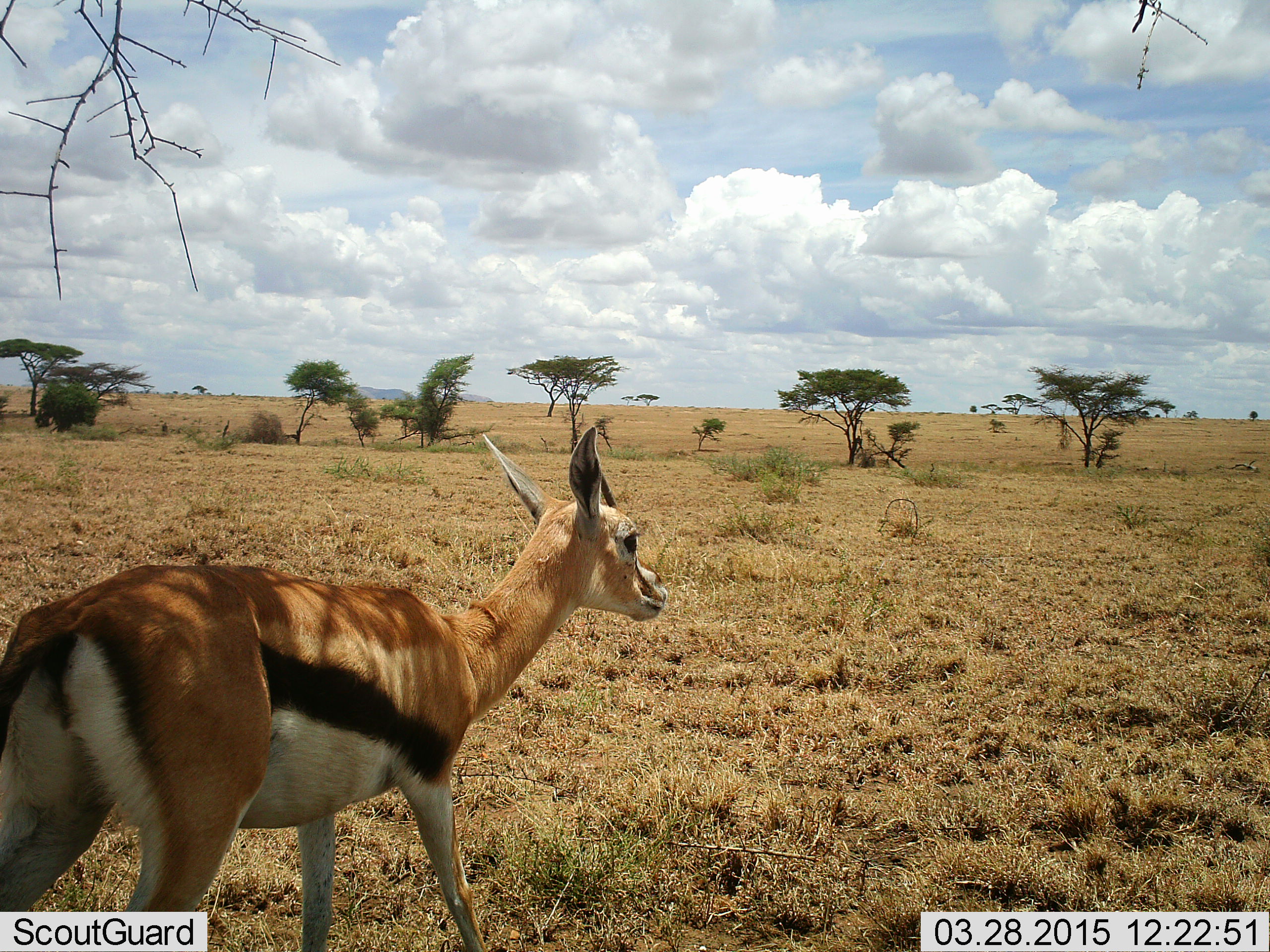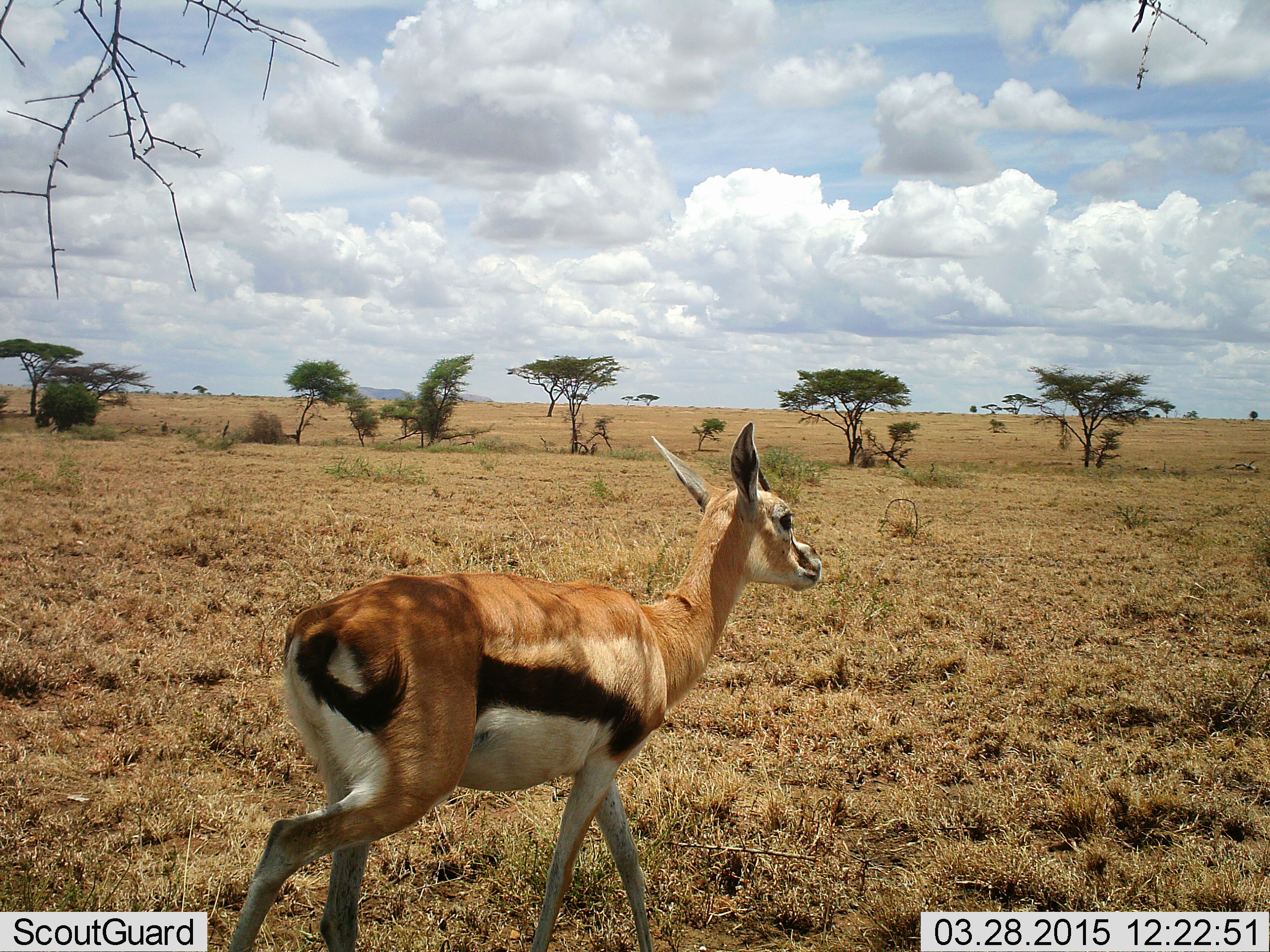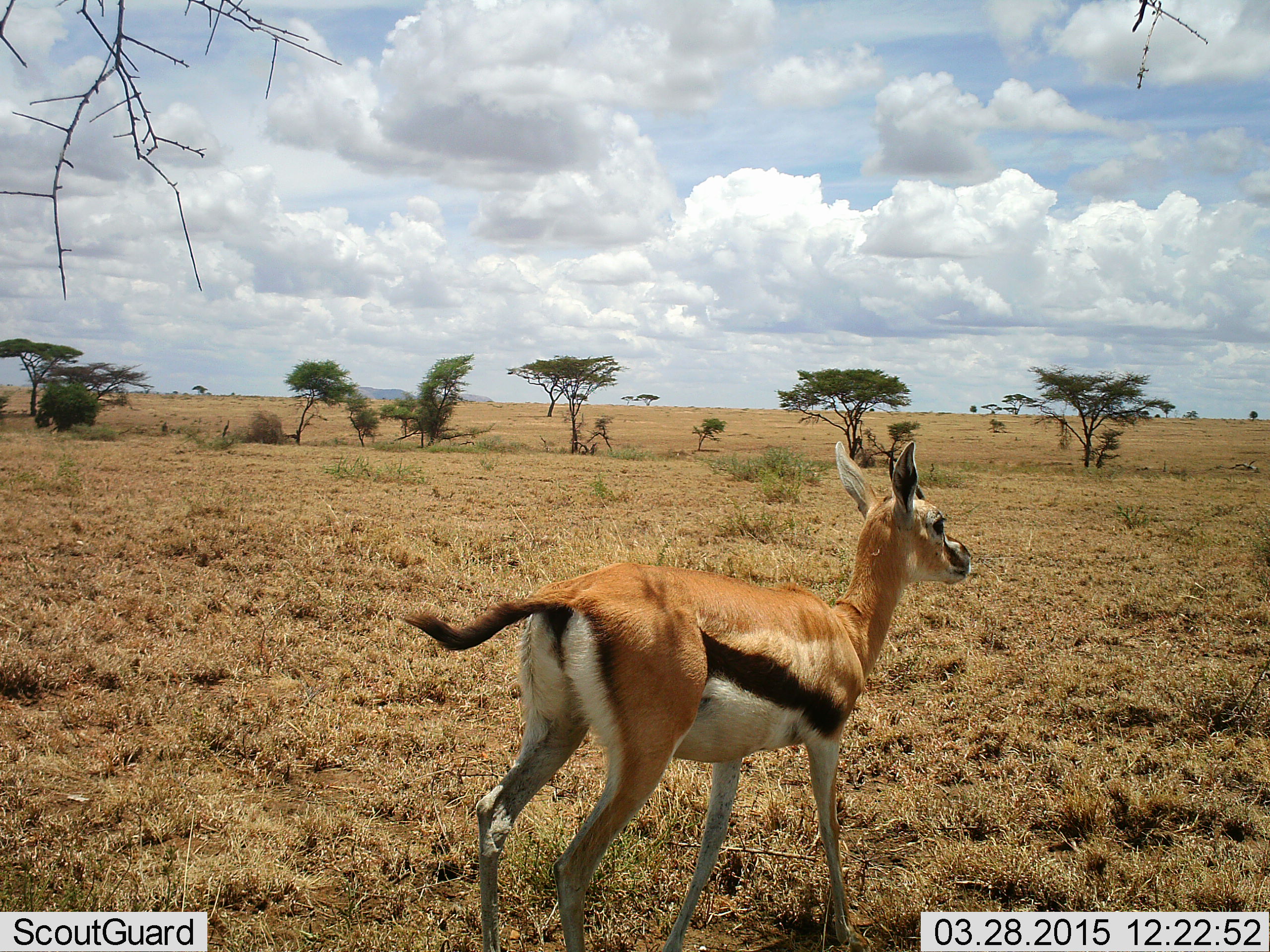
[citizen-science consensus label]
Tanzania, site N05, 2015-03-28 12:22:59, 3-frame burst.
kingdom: Animalia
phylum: Chordata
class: Mammalia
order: Artiodactyla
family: Bovidae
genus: Eudorcas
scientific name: Eudorcas thomsonii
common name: thomson's gazelle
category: gazellethomsons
Gazellethomsons (thomson's gazelle) (Eudorcas thomsonii), count 1. Behavior (volunteer vote fractions): standing 0%, resting 0%, moving 100%, interacting 0%. Young present (vote fraction): 0%. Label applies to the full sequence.